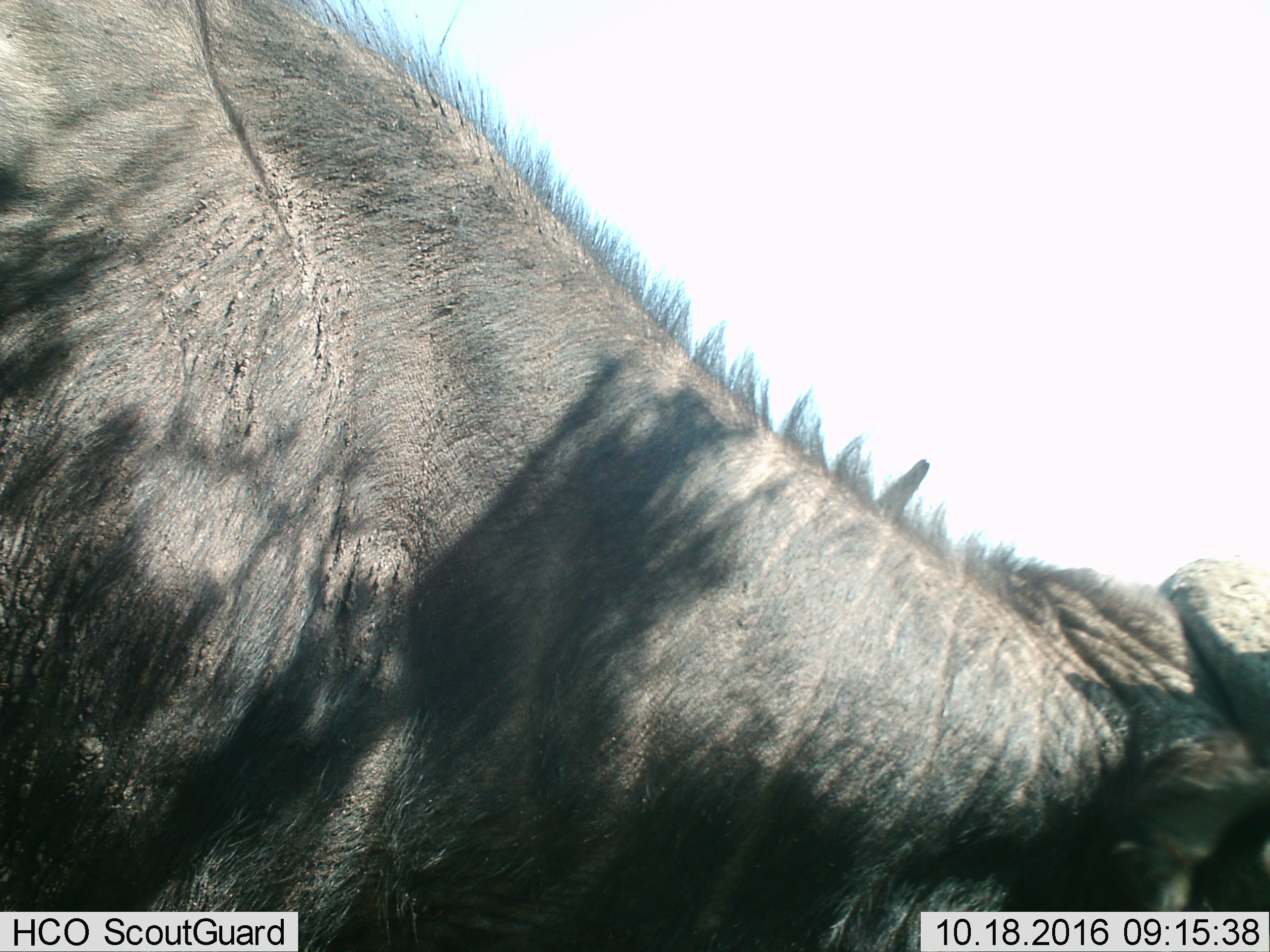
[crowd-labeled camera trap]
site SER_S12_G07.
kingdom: Animalia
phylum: Chordata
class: Mammalia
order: Artiodactyla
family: Bovidae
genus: Syncerus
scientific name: Syncerus caffer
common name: african buffalo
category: buffalo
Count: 1.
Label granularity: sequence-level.